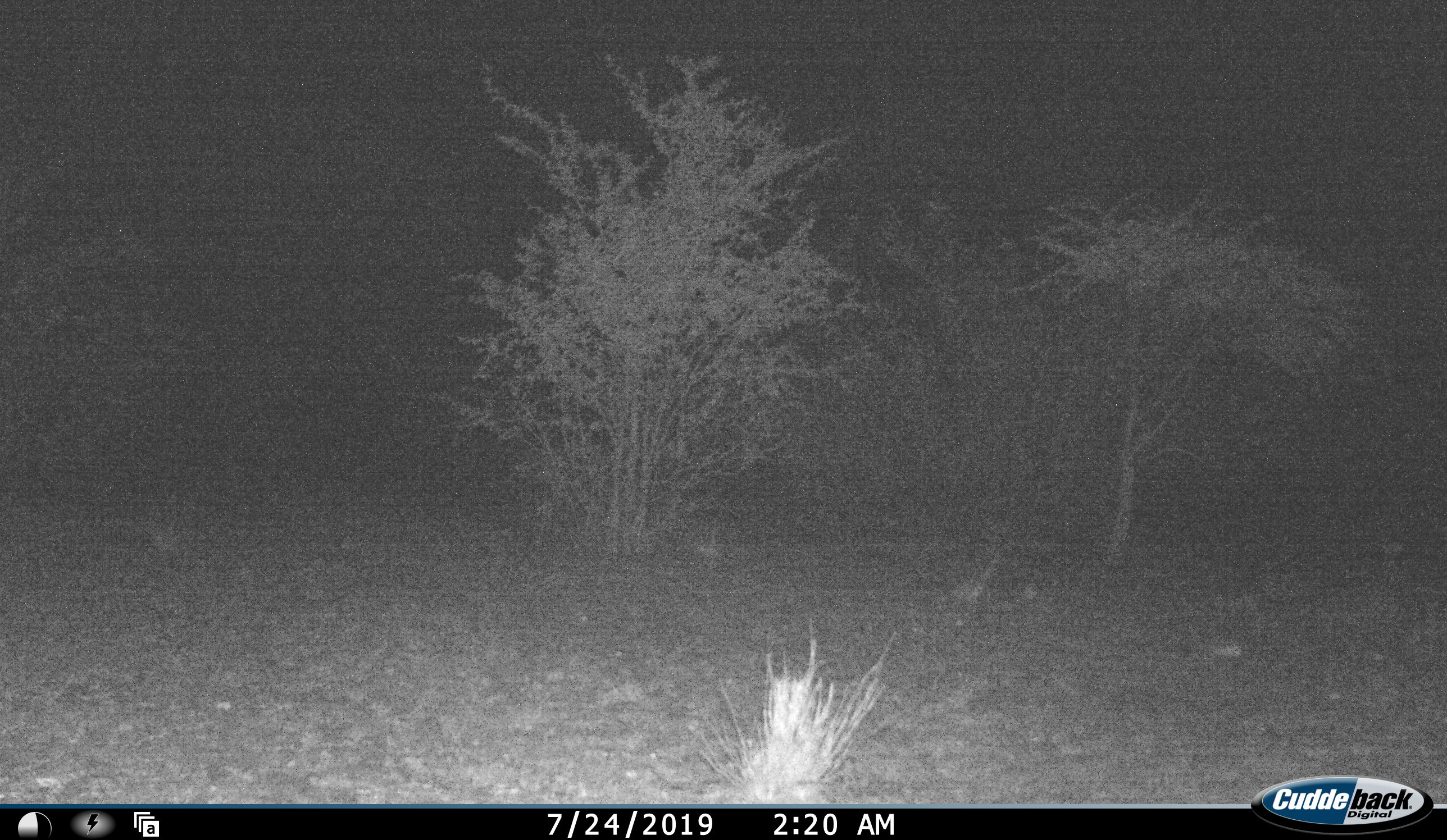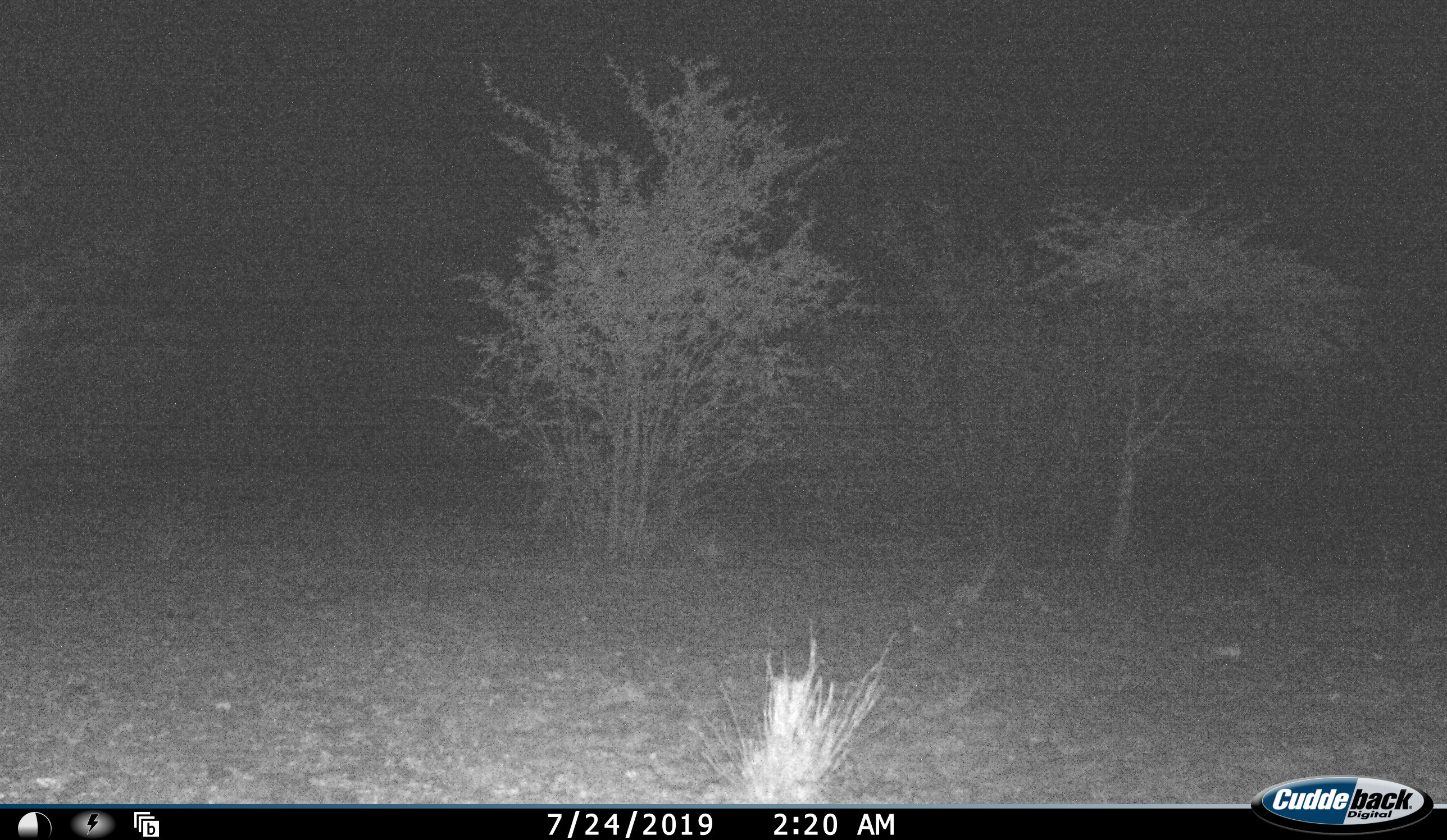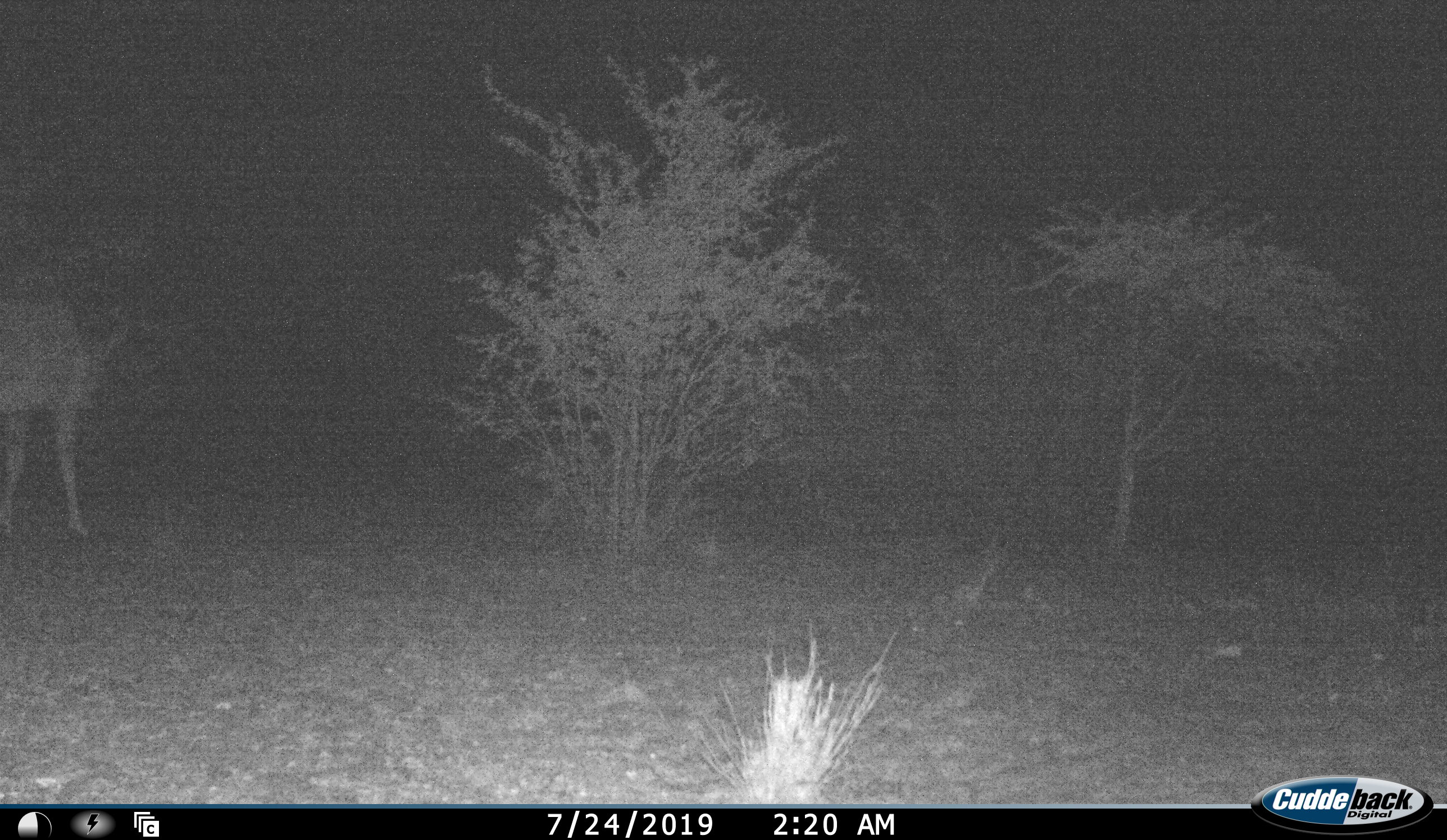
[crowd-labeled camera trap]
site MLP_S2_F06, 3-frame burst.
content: unidentified animal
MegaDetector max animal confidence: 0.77